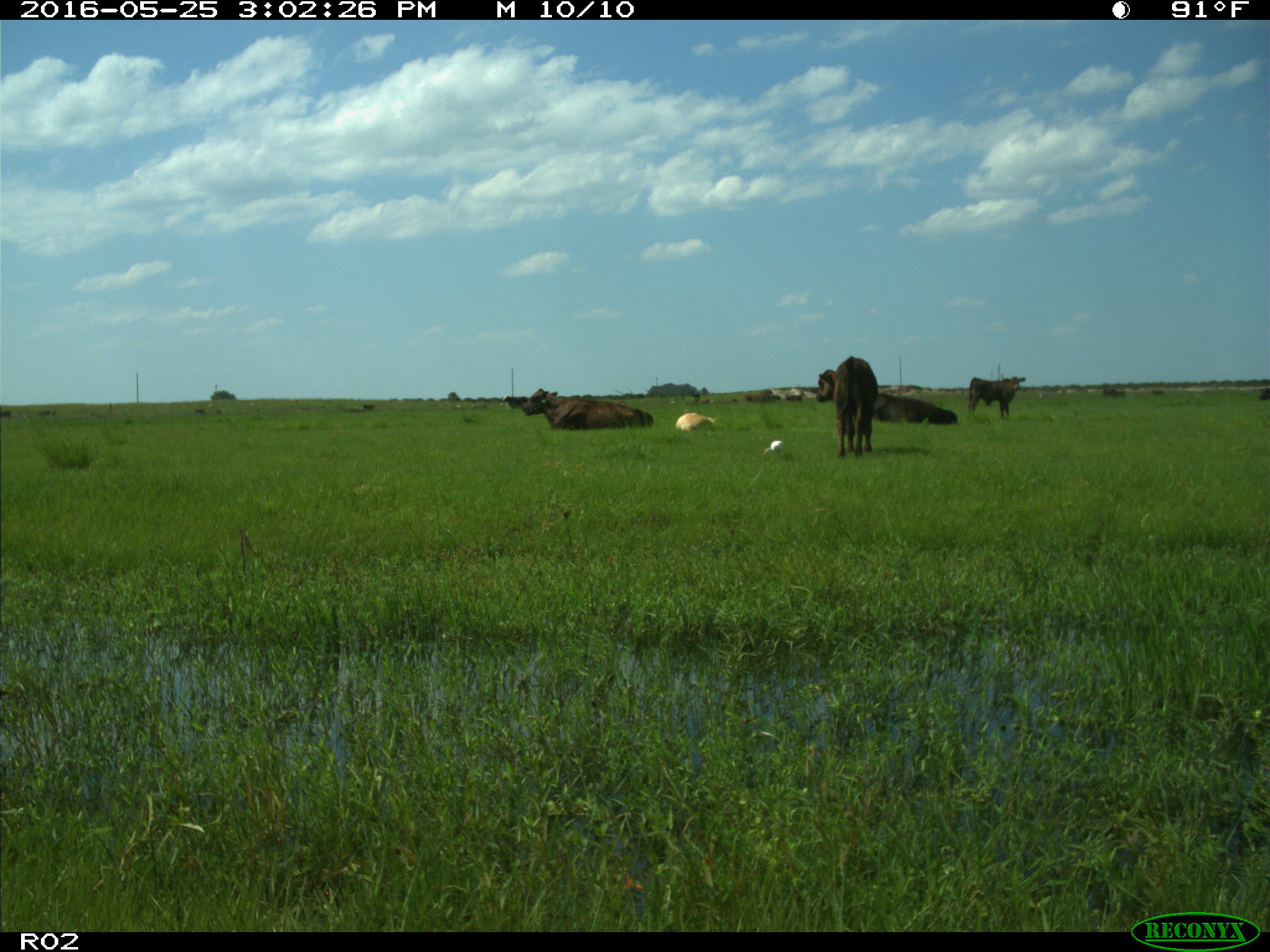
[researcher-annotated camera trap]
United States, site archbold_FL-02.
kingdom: Animalia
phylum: Chordata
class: Mammalia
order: Artiodactyla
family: Bovidae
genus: Bos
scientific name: Bos taurus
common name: domestic cow